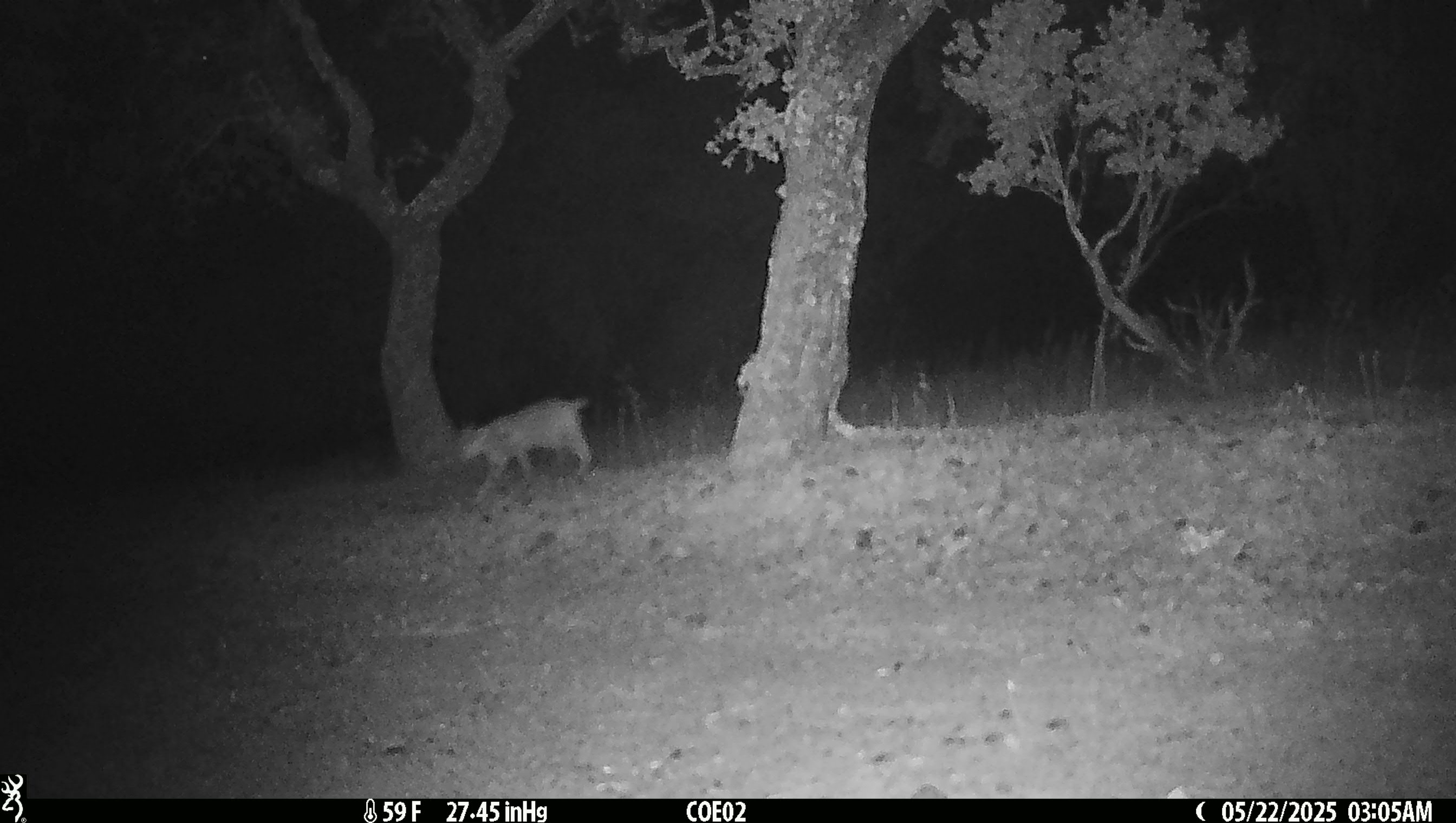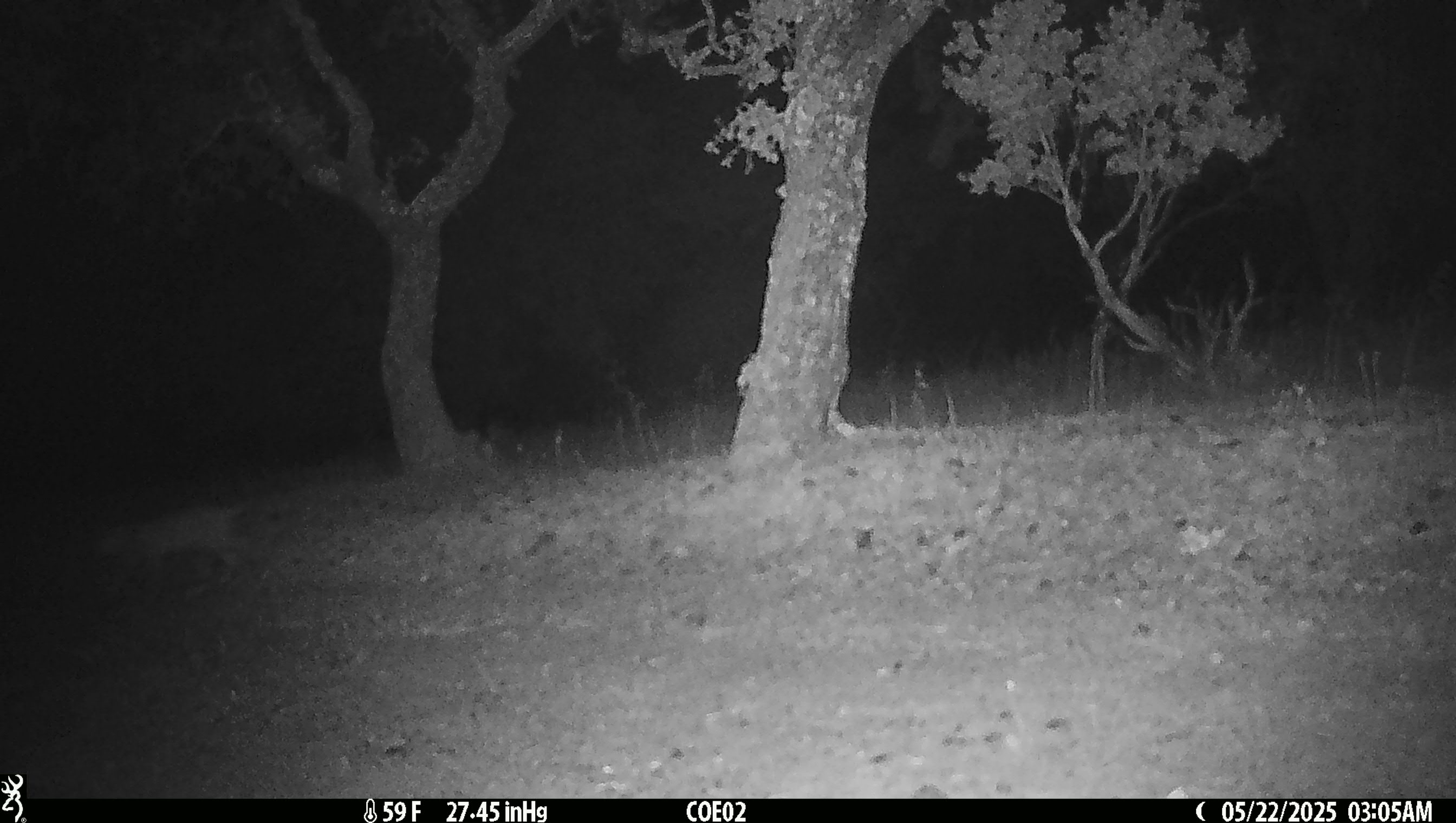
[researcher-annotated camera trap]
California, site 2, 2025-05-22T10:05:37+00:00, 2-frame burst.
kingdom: Animalia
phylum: Chordata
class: Mammalia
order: Carnivora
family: Felidae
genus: Lynx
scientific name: Lynx rufus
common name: bobcat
Bobcat (Lynx rufus).